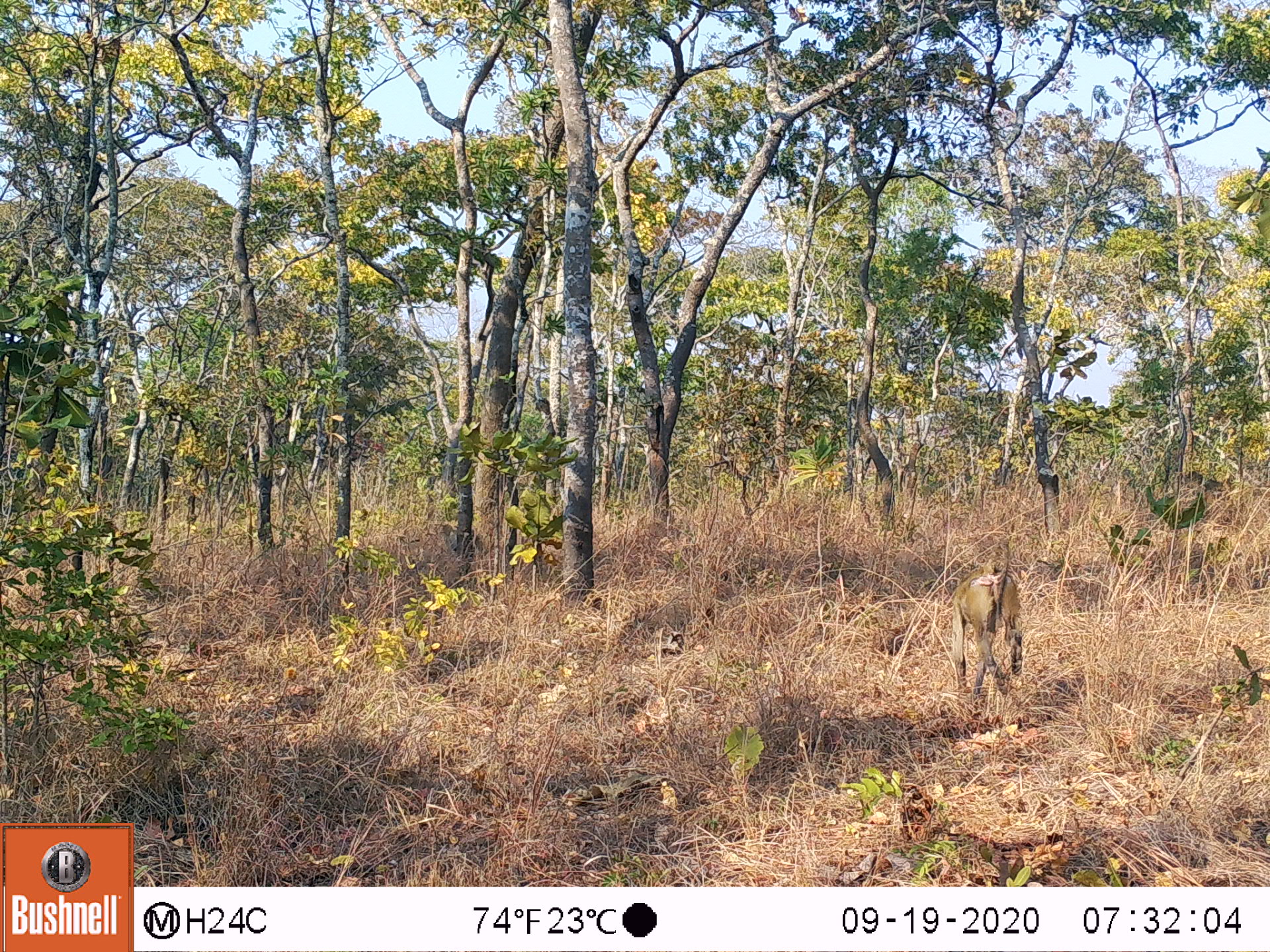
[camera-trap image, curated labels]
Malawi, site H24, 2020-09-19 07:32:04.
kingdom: Animalia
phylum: Chordata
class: Mammalia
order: Primates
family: Cercopithecidae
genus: Papio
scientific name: Papio cynocephalus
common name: yellow baboon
Yellow baboon (Papio cynocephalus), count 1.